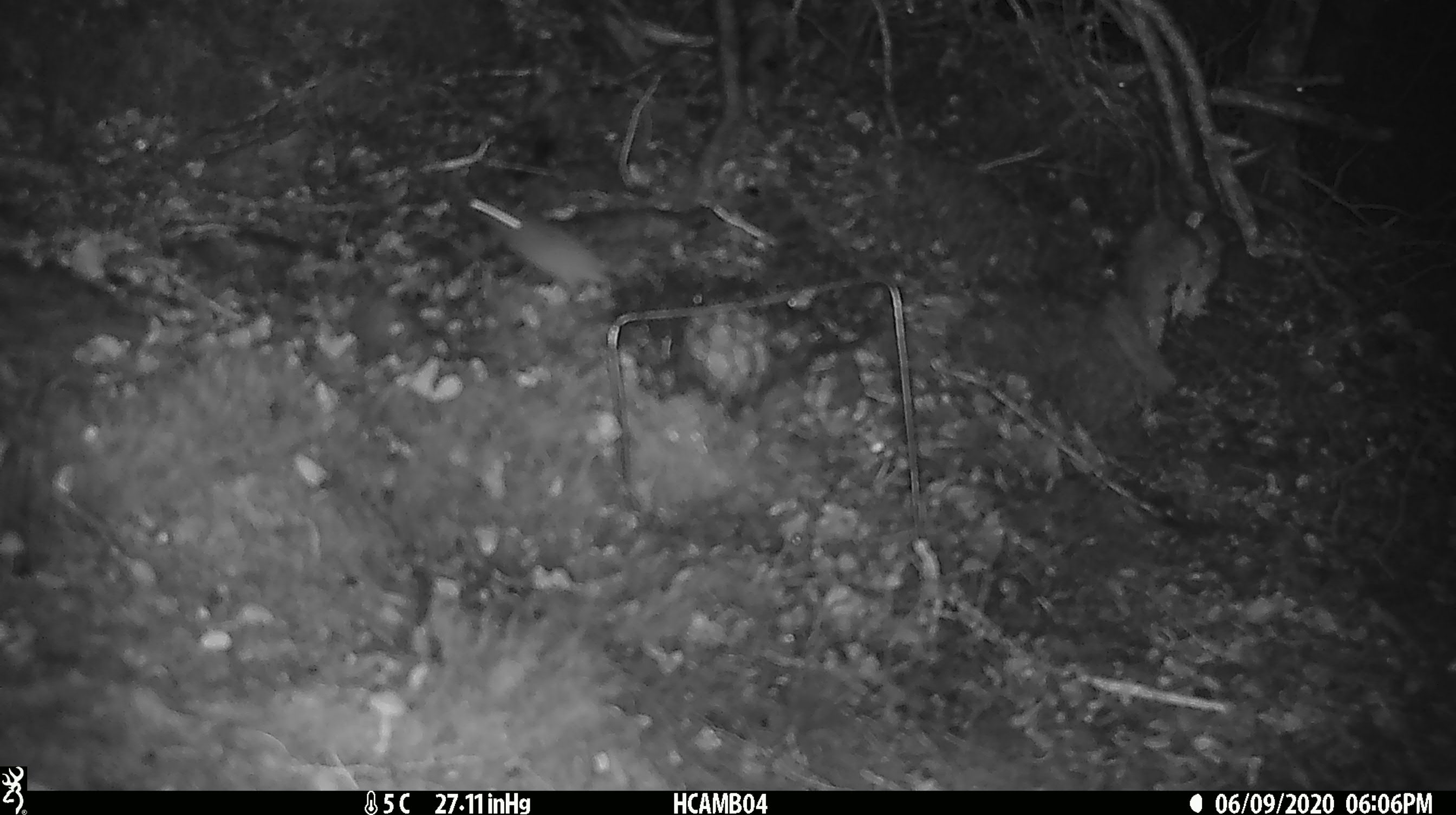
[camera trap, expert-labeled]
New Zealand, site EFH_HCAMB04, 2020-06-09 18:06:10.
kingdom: Animalia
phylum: Chordata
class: Mammalia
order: Rodentia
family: Muridae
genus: Mus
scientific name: Mus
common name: mouse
Mouse (Mus).